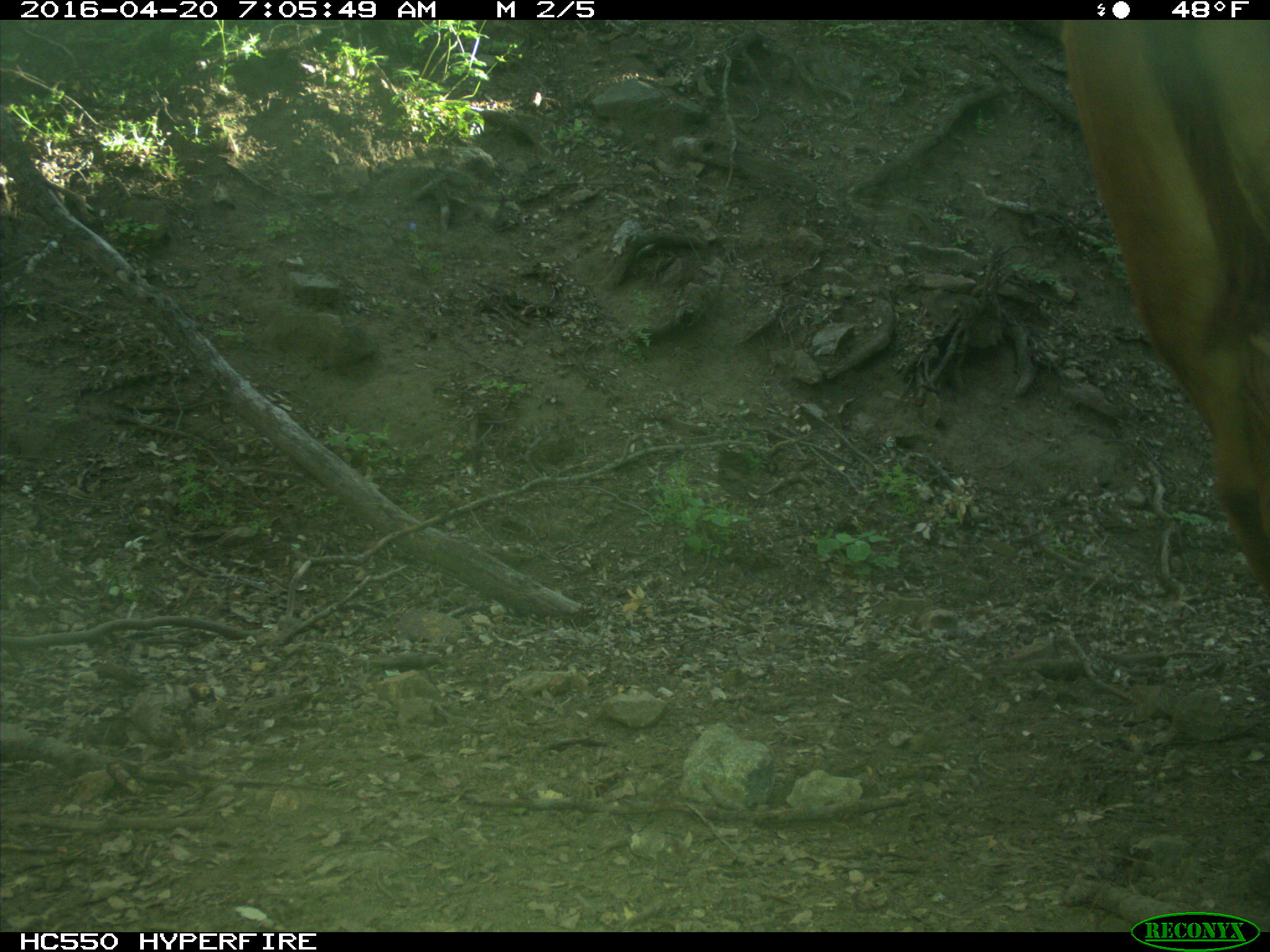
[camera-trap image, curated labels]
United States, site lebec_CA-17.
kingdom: Animalia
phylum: Chordata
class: Mammalia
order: Artiodactyla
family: Bovidae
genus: Bos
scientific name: Bos taurus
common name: domestic cow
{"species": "Bos taurus (domestic cow)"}